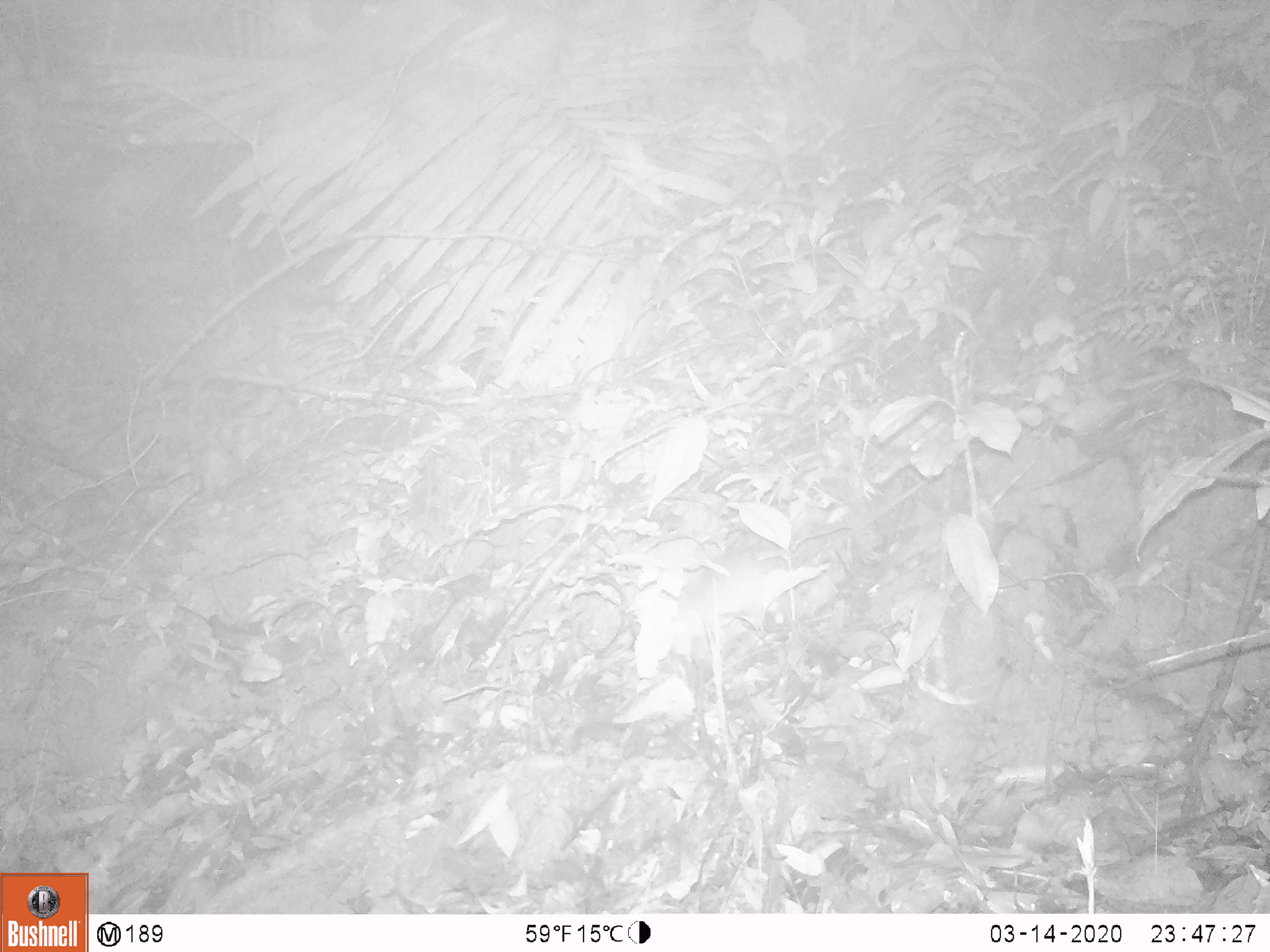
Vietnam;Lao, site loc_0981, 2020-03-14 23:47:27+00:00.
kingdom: Animalia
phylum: Chordata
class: Mammalia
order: Rodentia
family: Muridae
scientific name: Muridae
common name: old-world mice and rats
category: unidentified murid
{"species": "unidentified murid (old-world mice and rats) (Muridae)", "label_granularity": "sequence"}